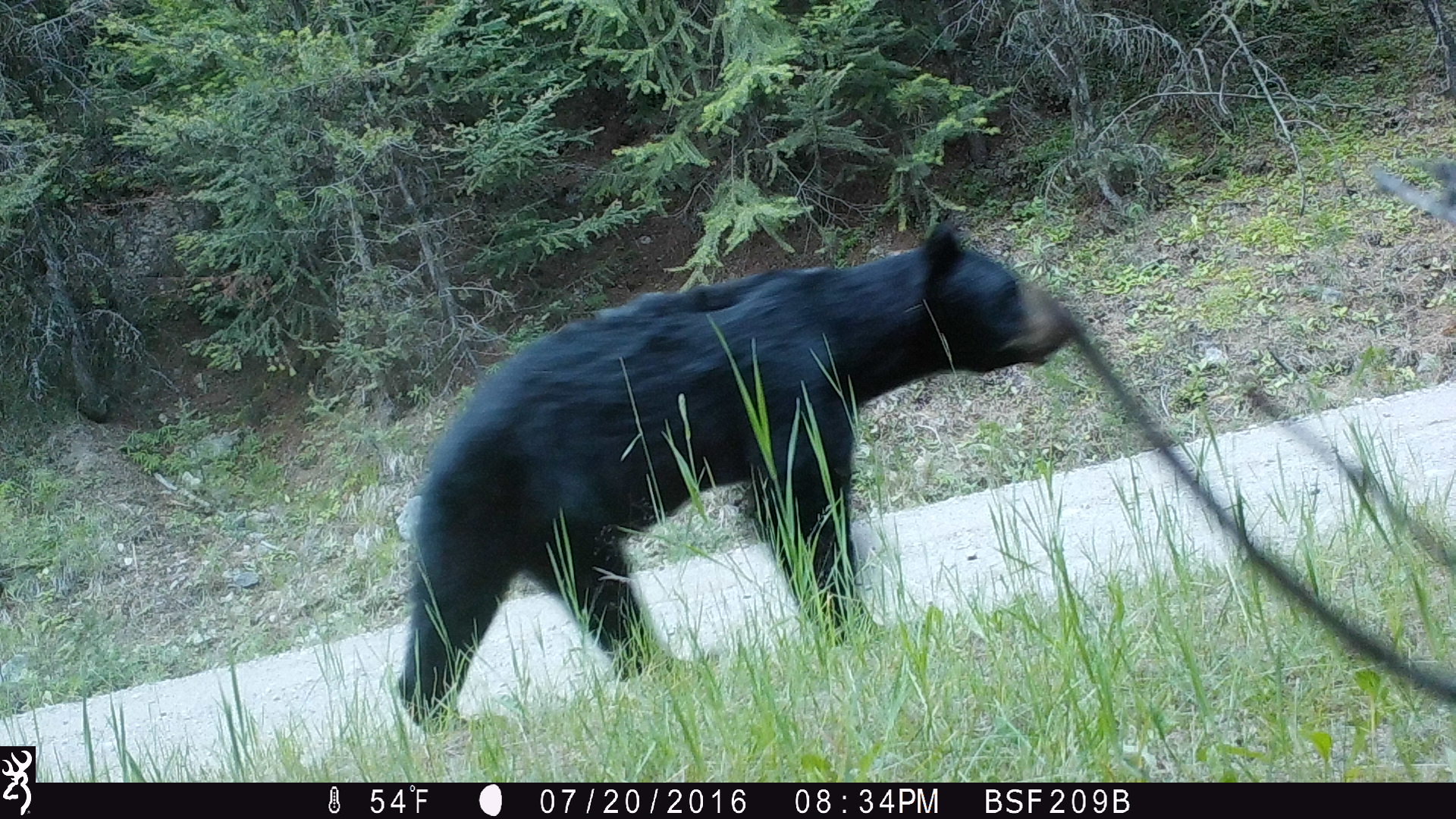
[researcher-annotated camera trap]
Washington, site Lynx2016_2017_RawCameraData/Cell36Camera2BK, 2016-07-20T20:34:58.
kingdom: Animalia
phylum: Chordata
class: Mammalia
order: Carnivora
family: Ursidae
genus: Ursus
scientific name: Ursus americanus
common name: american black bear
Ursus americanus (american black bear). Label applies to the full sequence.